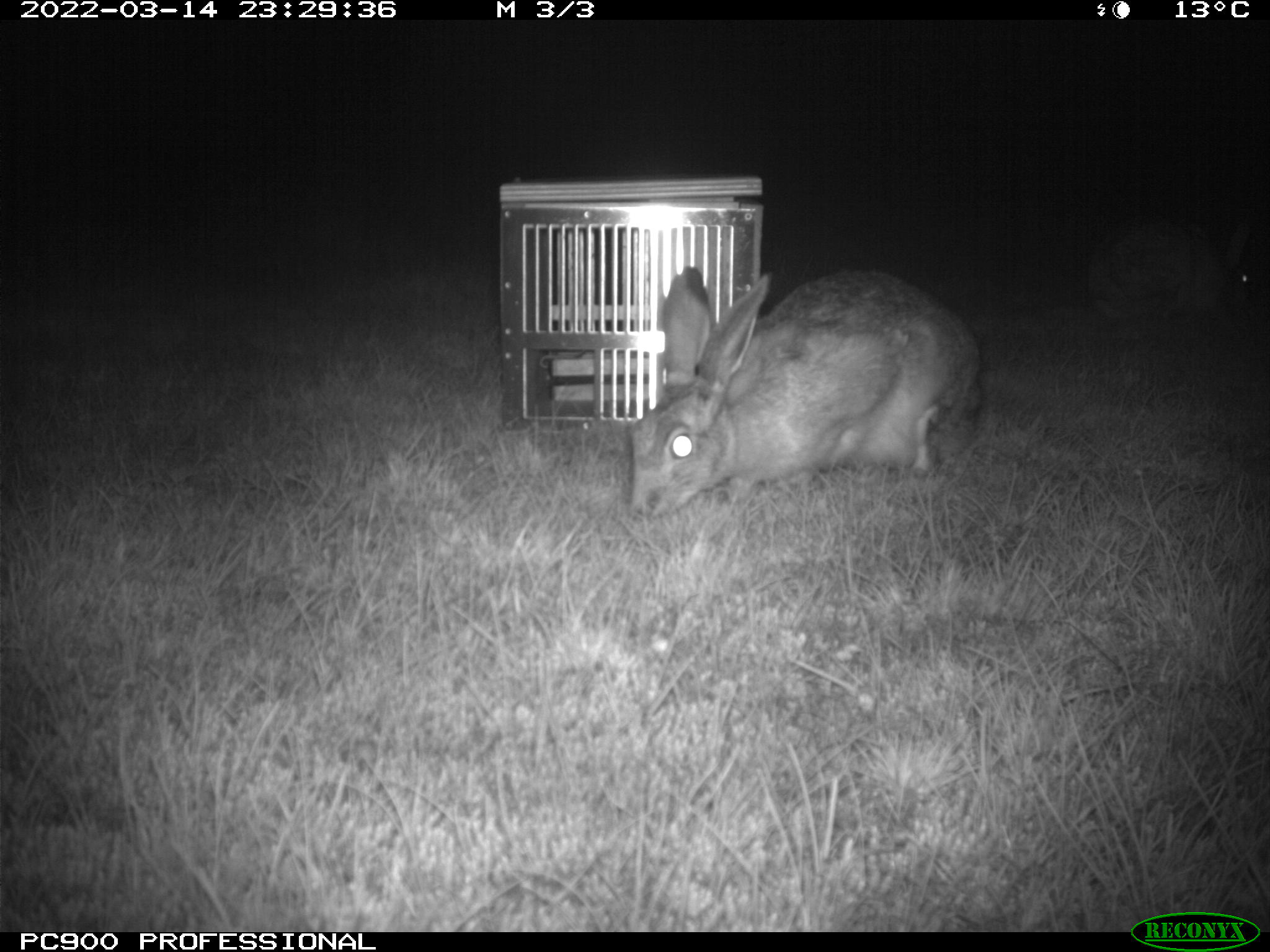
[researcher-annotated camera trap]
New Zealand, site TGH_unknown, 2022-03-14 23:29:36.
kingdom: Animalia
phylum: Chordata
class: Mammalia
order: Lagomorpha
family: Leporidae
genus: Lepus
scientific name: Lepus europaeus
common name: brown hare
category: hare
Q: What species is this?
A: Hare (brown hare) (Lepus europaeus).